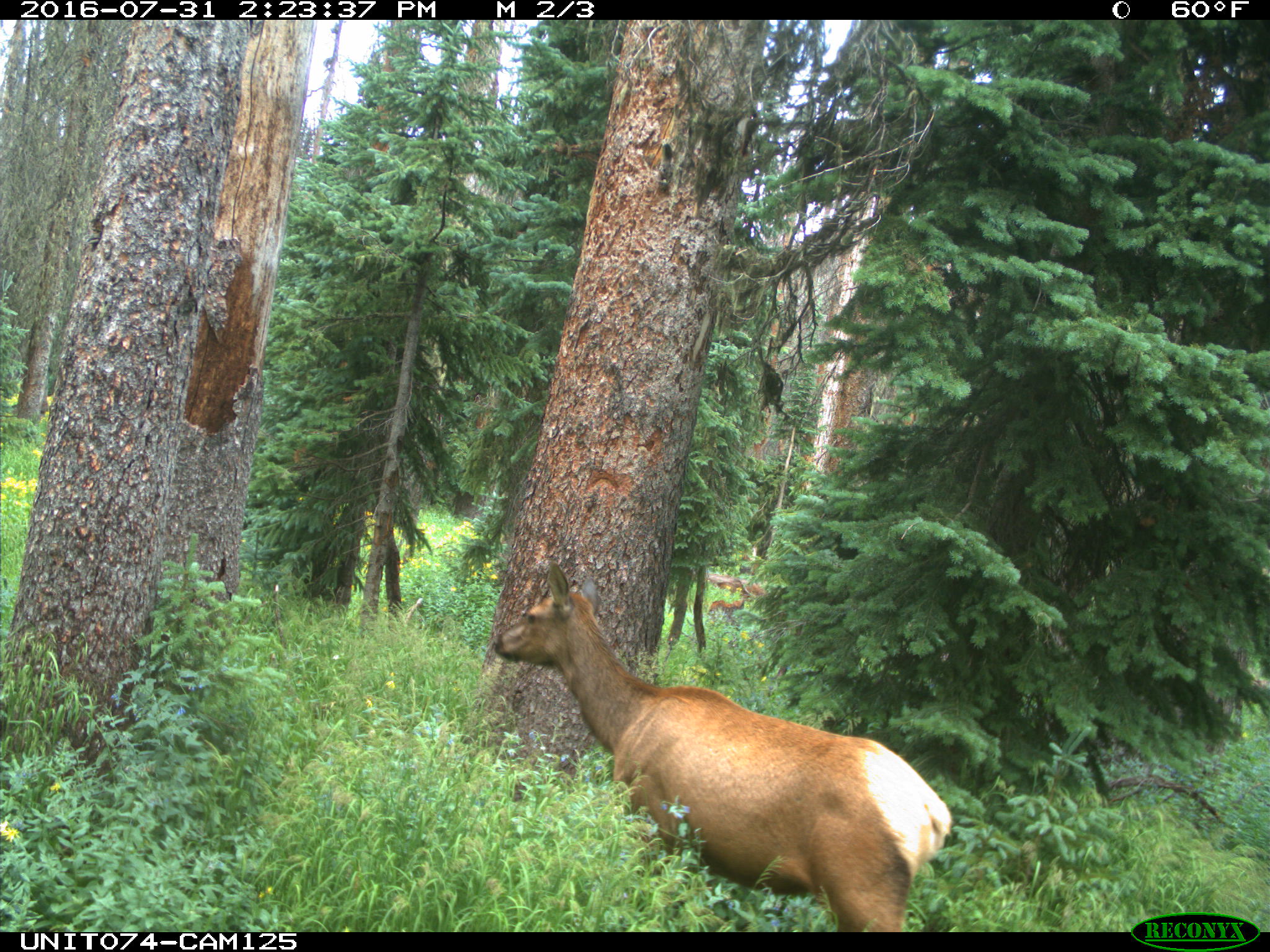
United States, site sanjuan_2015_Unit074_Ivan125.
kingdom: Animalia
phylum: Chordata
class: Mammalia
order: Artiodactyla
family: Cervidae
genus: Cervus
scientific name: Cervus elaphus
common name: red deer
Cervus elaphus (red deer).